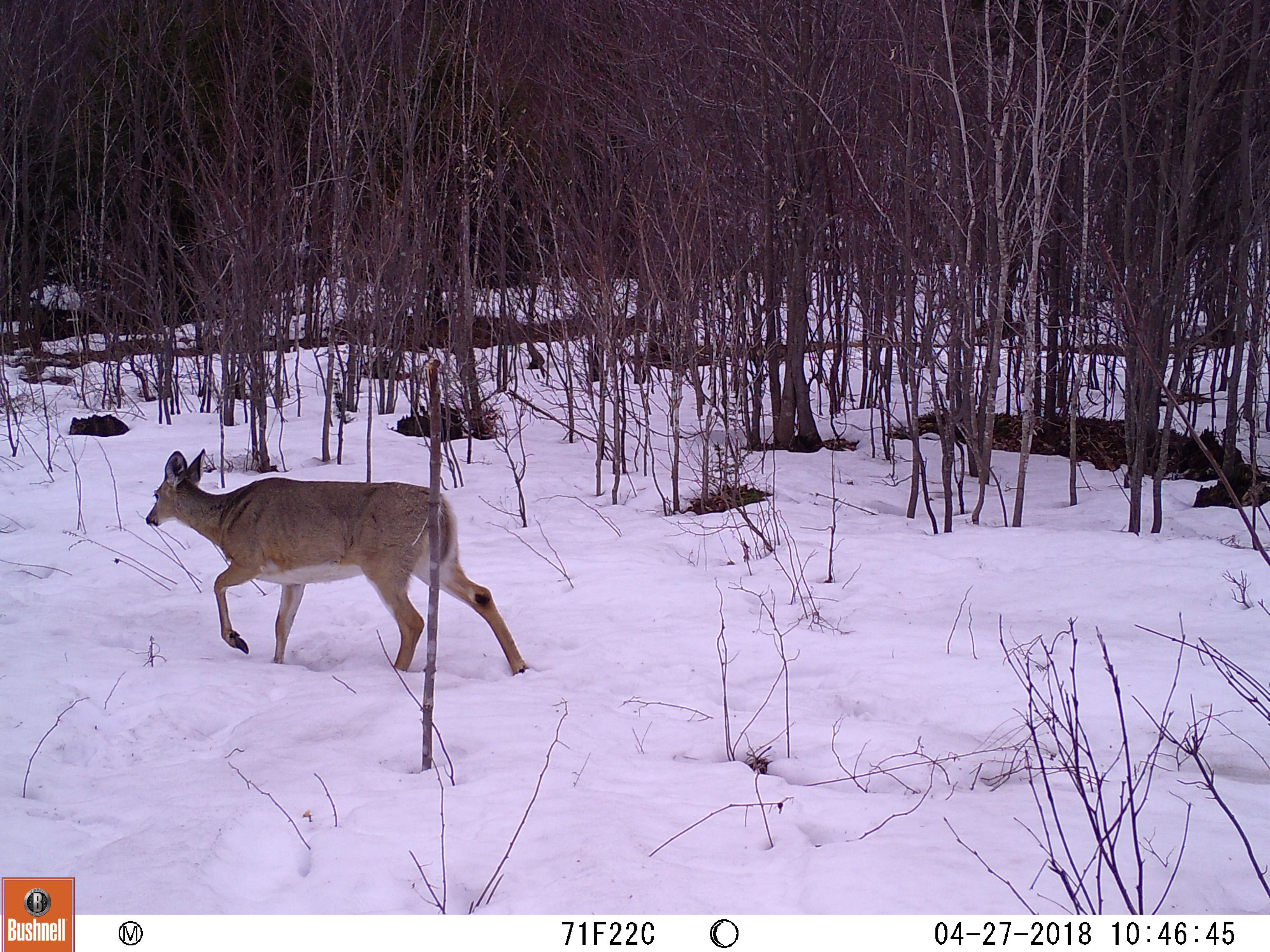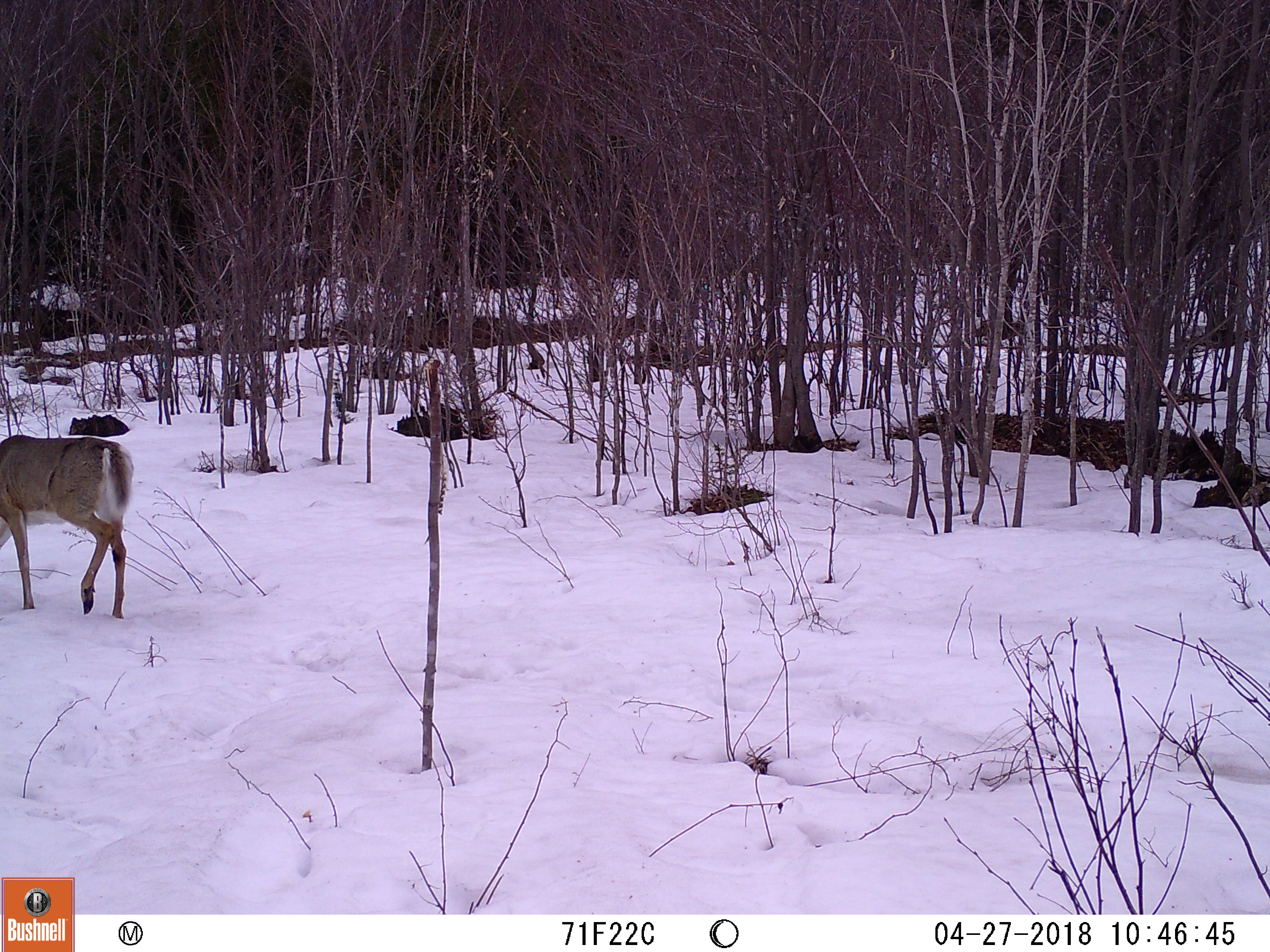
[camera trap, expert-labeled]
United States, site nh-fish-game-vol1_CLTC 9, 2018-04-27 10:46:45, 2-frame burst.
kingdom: Animalia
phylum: Chordata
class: Mammalia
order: Artiodactyla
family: Cervidae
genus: Odocoileus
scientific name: Odocoileus virginianus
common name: white-tailed deer